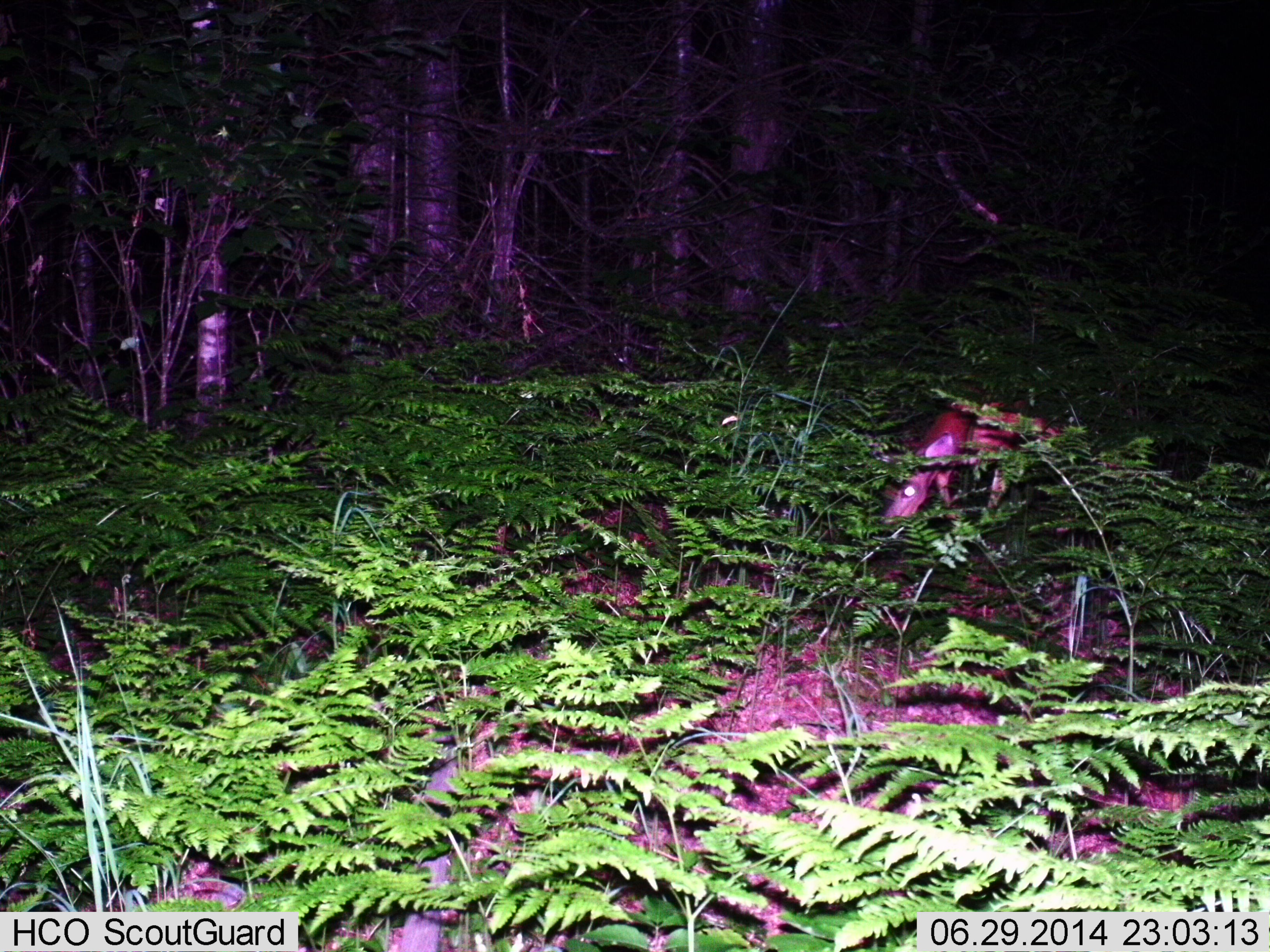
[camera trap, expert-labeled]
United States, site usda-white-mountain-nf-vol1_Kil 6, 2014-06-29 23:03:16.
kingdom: Animalia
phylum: Chordata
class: Mammalia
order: Artiodactyla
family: Cervidae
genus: Odocoileus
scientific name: Odocoileus virginianus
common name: white-tailed deer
White-tailed deer (Odocoileus virginianus).